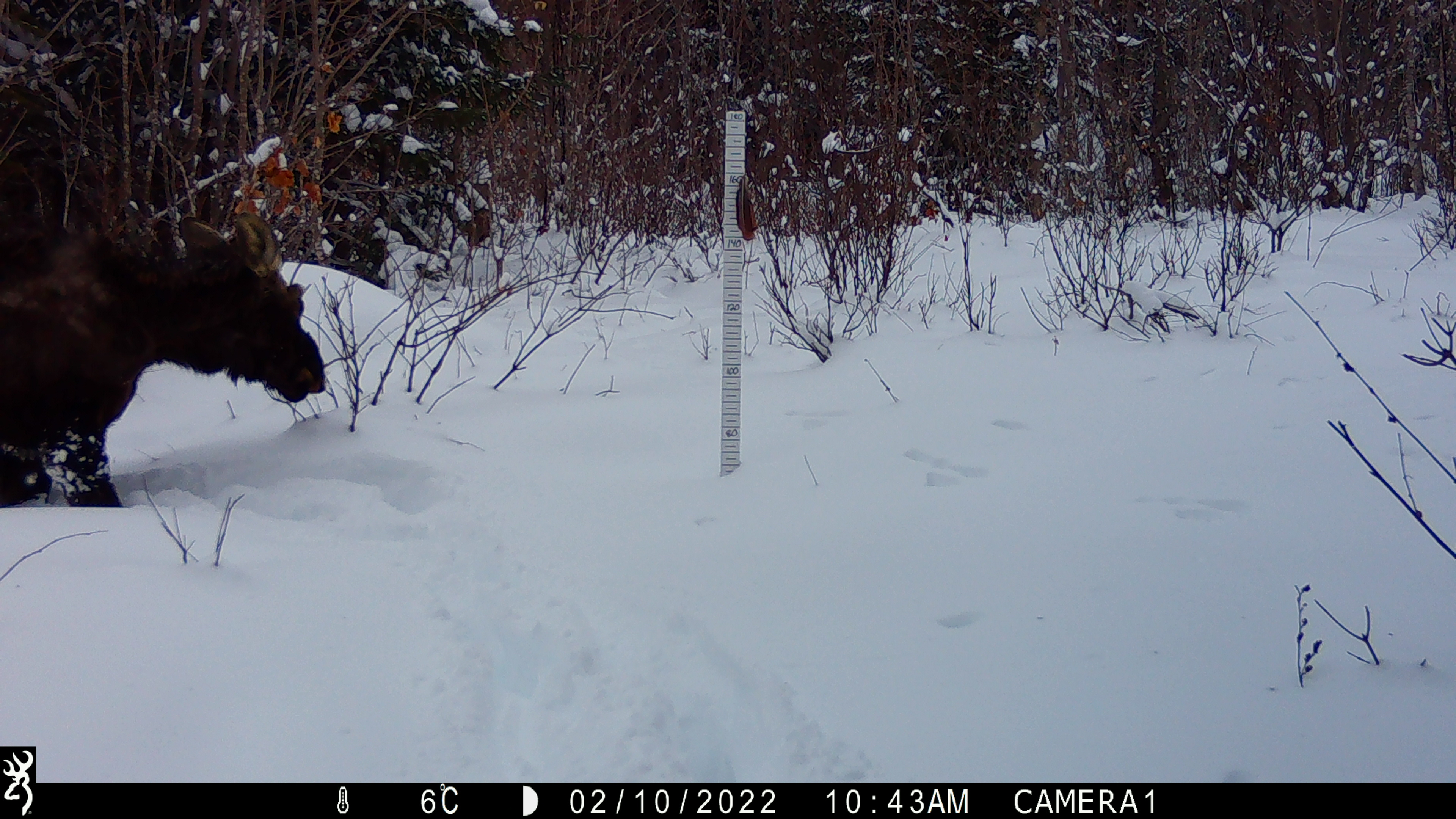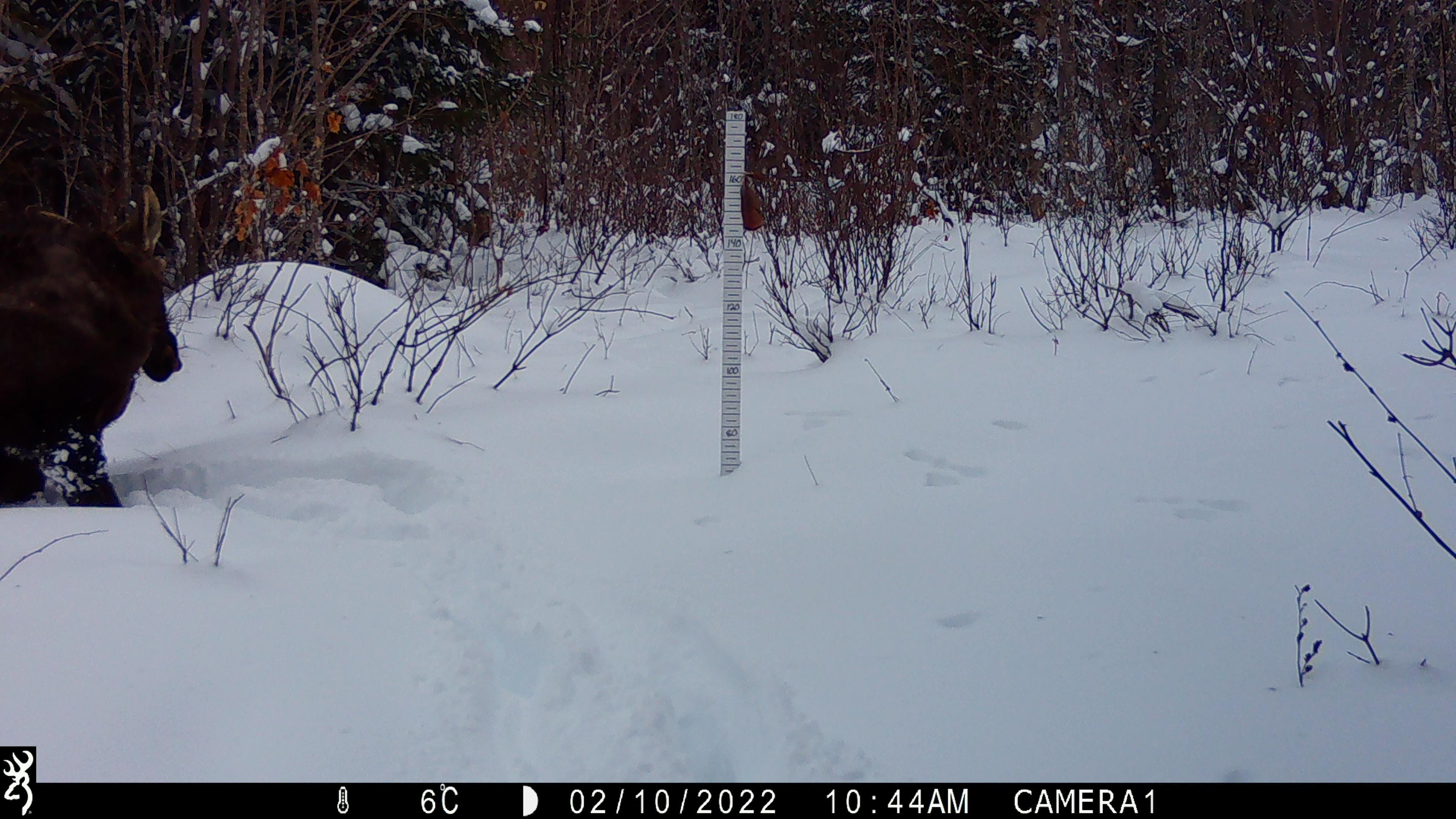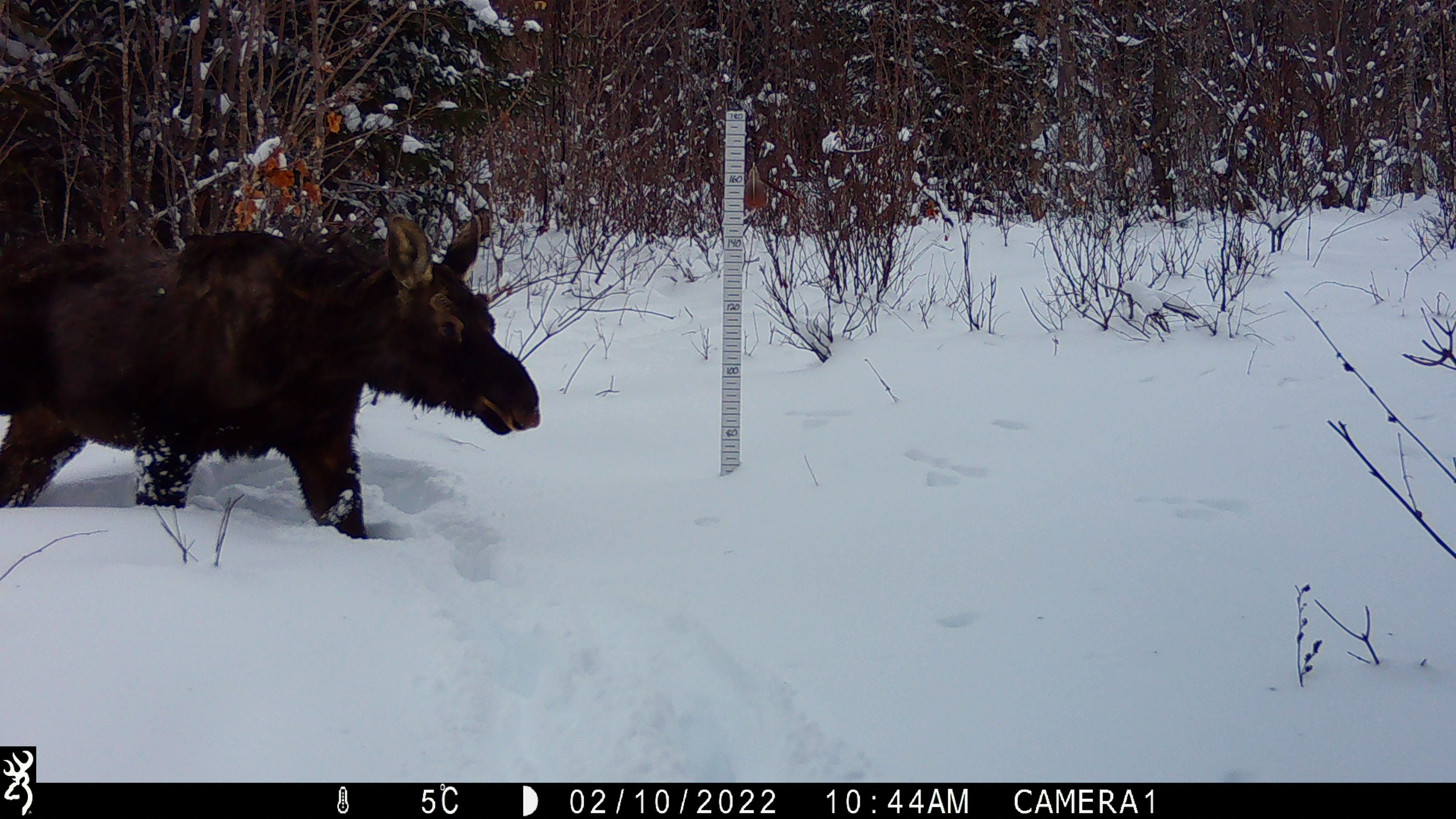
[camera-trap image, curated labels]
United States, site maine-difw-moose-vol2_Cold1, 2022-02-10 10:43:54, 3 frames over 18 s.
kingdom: Animalia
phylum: Chordata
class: Mammalia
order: Artiodactyla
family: Cervidae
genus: Alces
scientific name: Alces alces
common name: moose